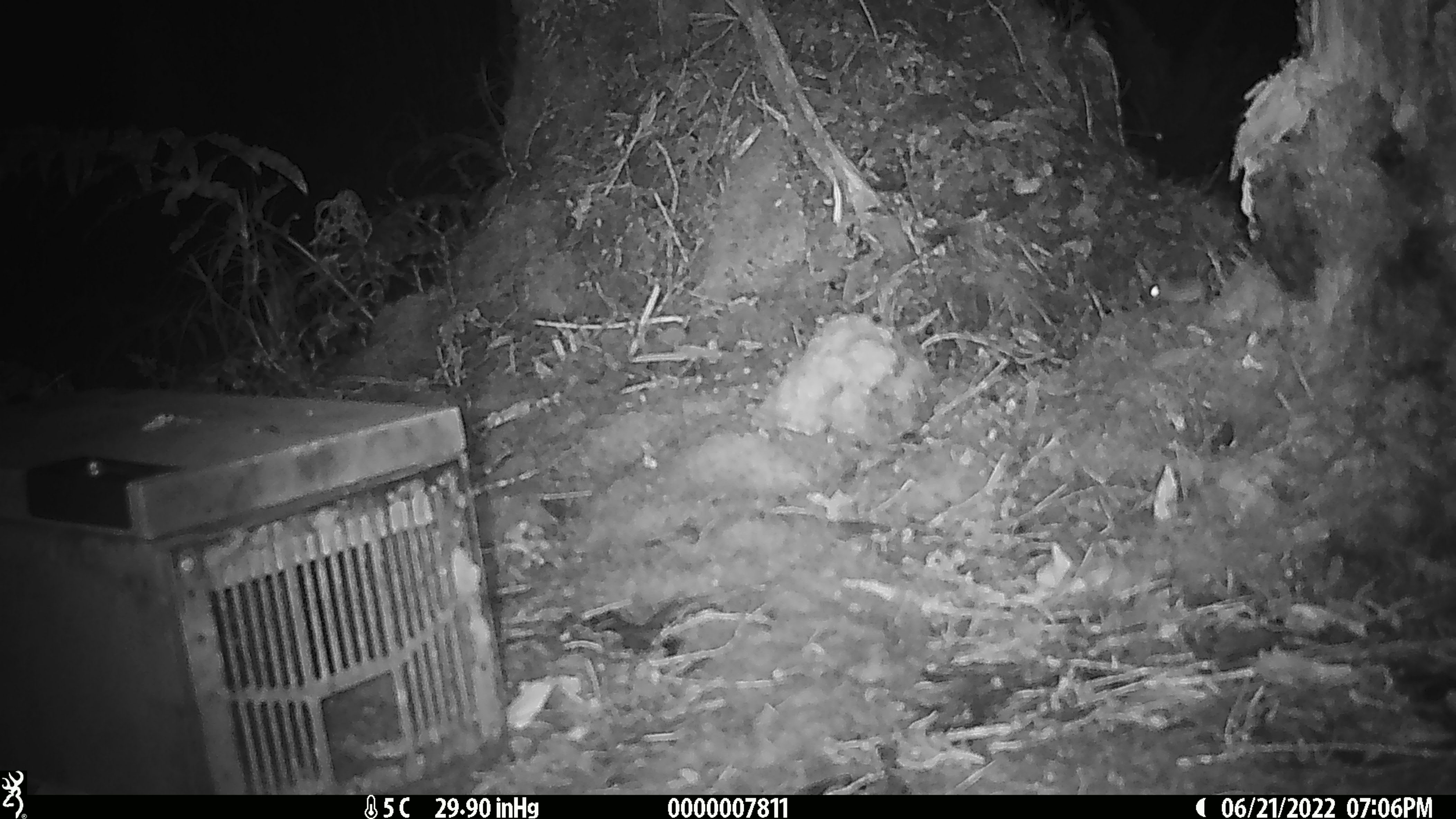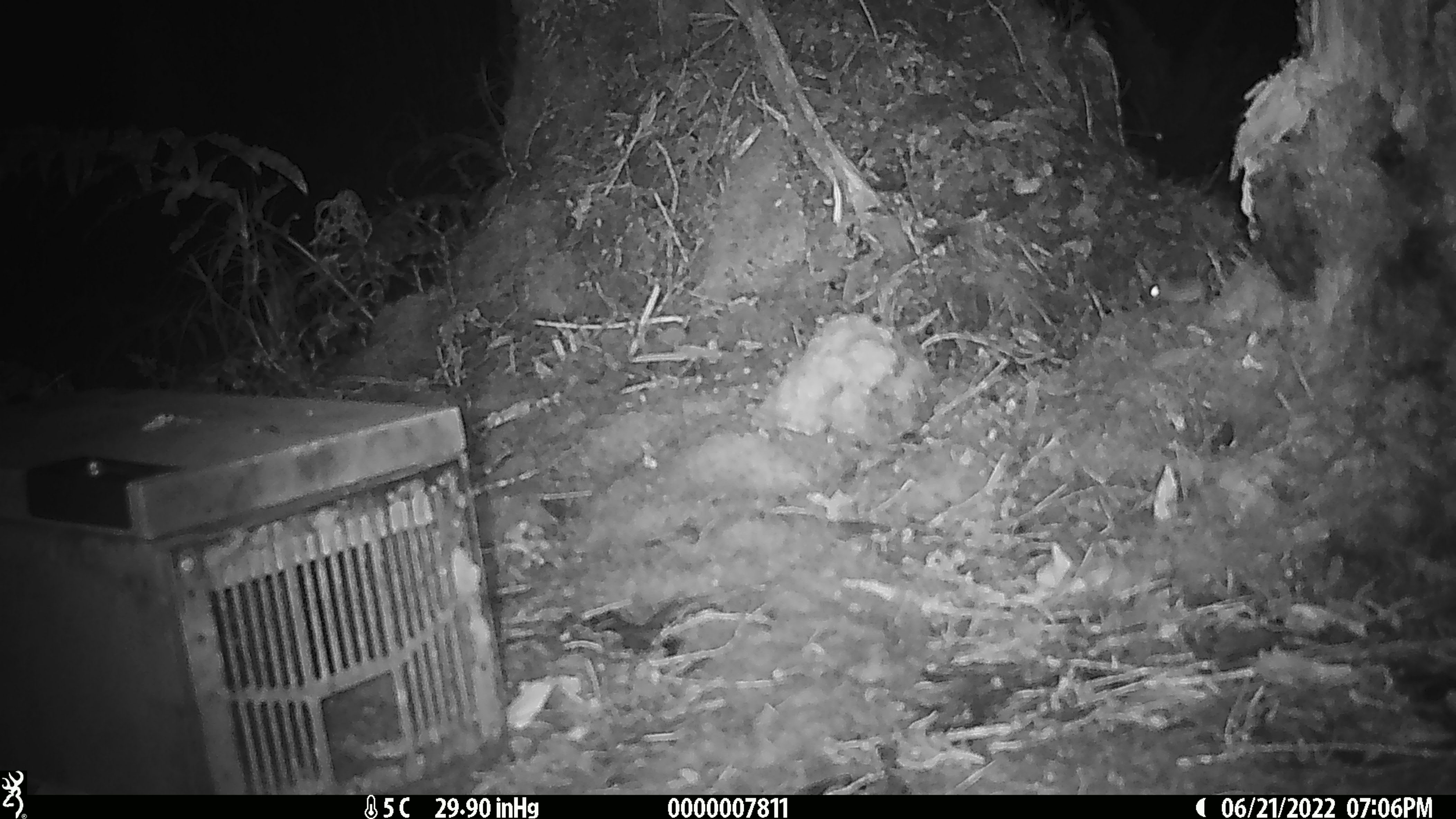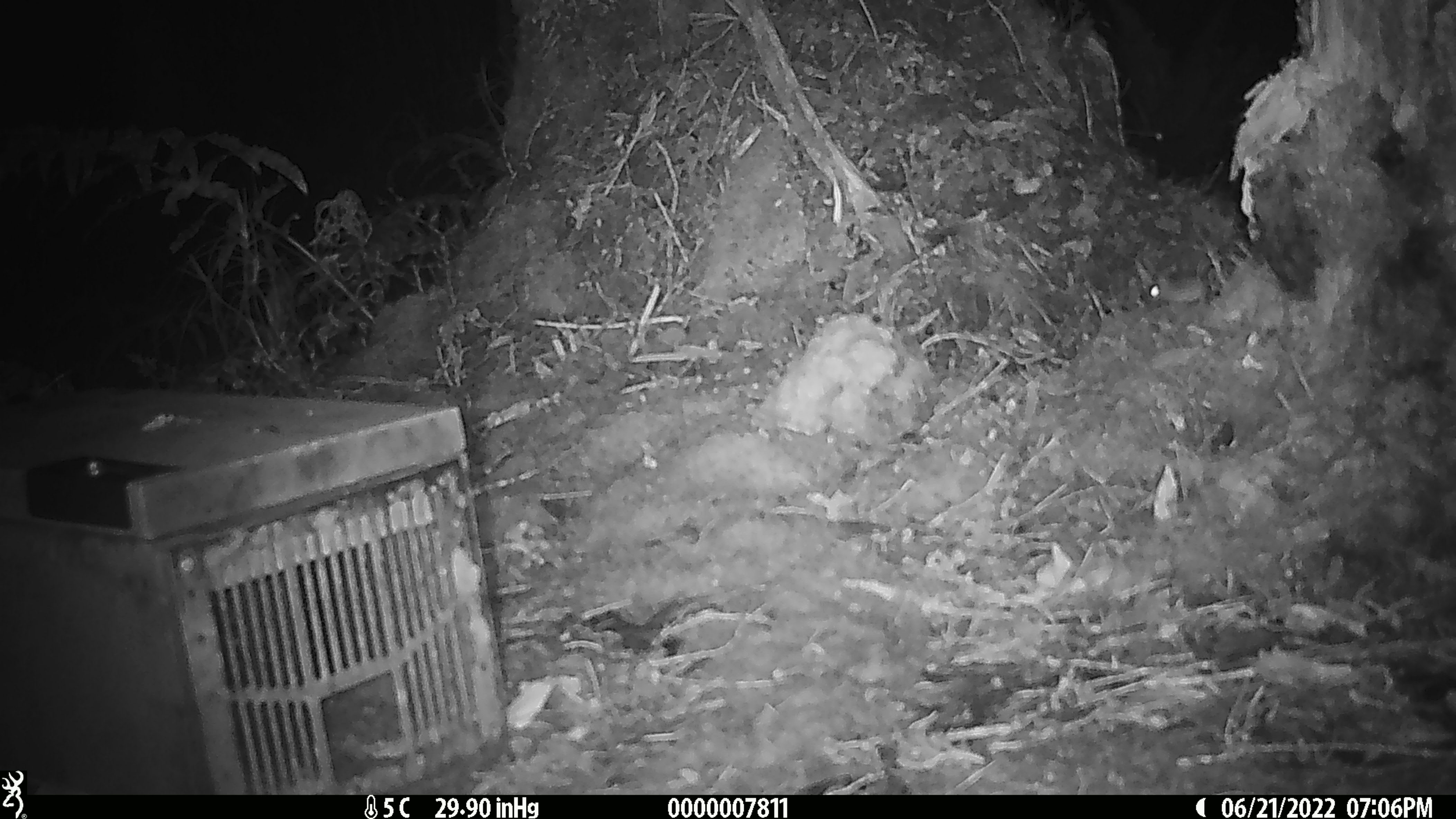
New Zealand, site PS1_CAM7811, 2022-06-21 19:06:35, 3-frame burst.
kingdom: Animalia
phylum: Chordata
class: Mammalia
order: Rodentia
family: Muridae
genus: Mus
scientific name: Mus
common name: mouse